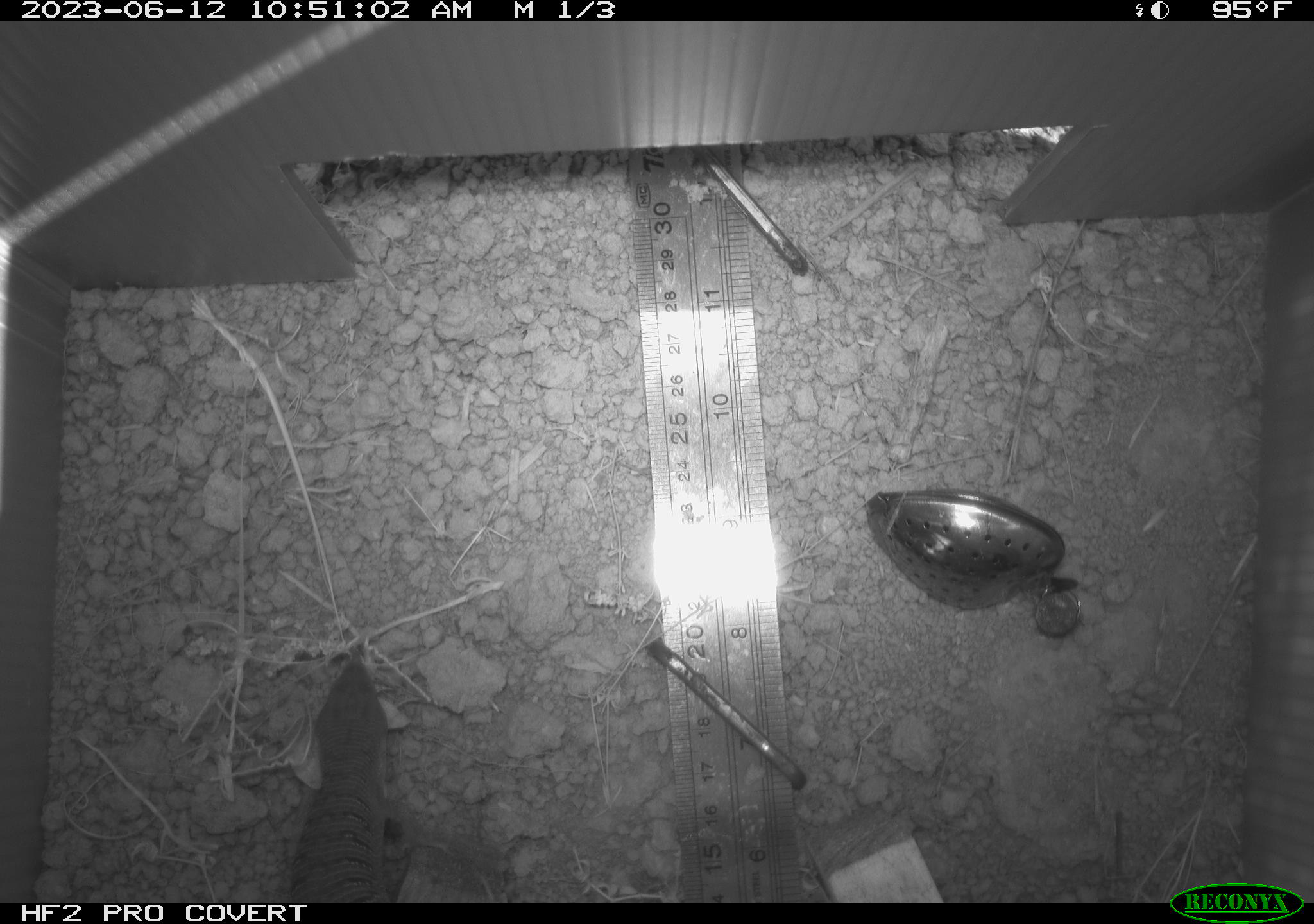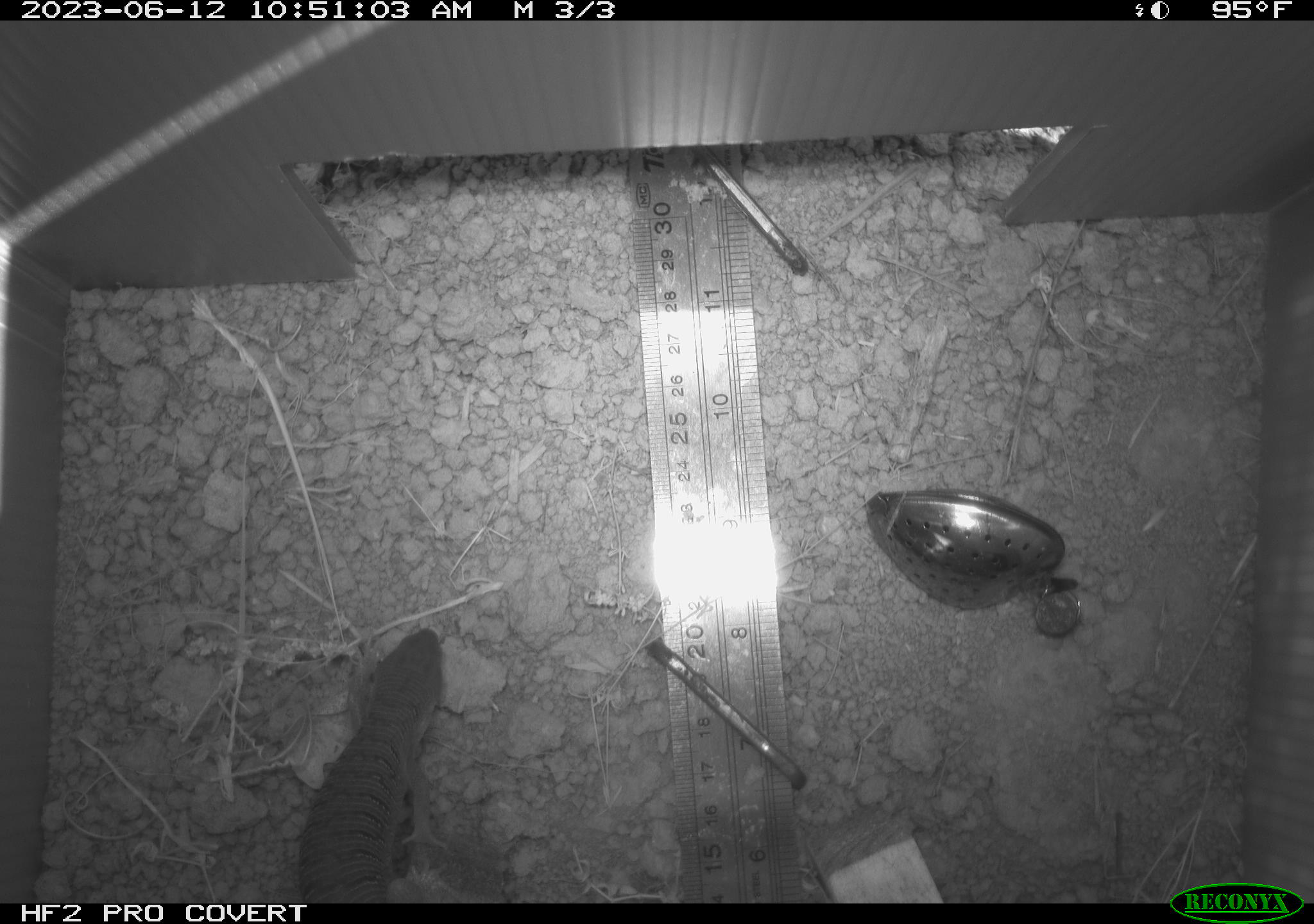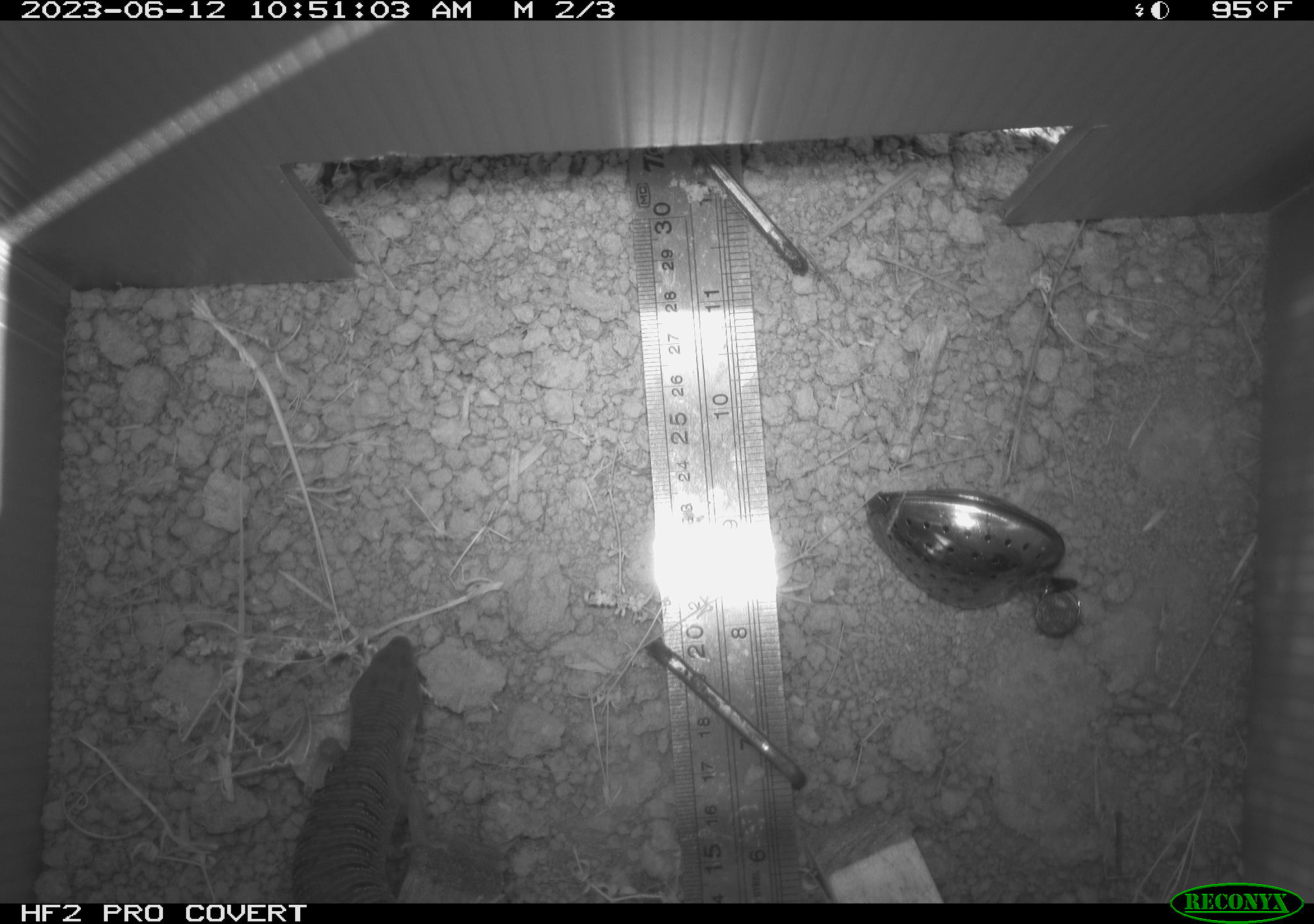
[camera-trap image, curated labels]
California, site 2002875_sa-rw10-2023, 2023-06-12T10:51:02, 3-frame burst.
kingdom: Animalia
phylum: Chordata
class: Reptilia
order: Squamata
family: Anguidae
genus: Elgaria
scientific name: Elgaria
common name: alligator lizards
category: elgaria species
Elgaria species (alligator lizards) (Elgaria).